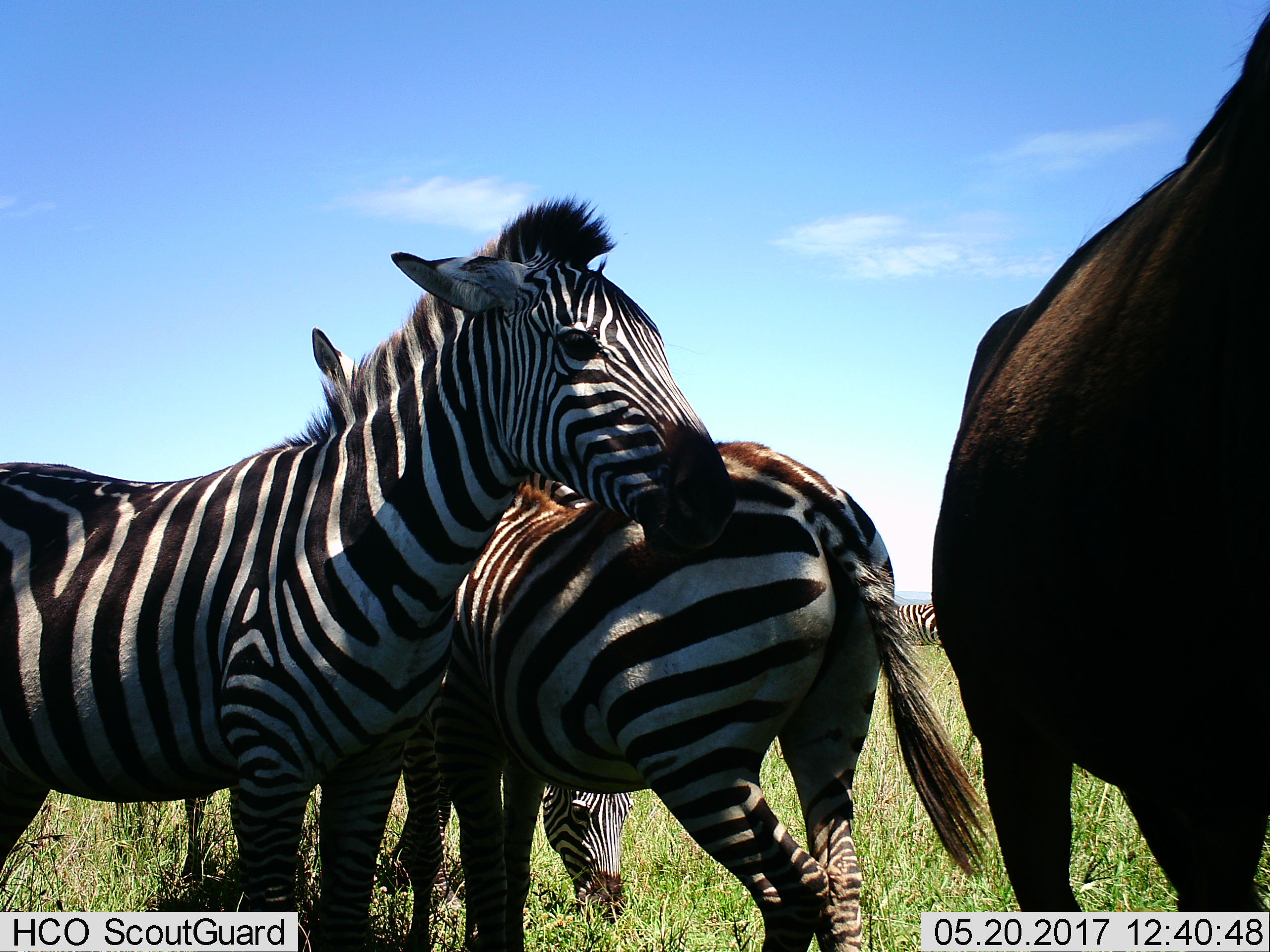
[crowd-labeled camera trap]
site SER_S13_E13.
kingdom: Animalia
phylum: Chordata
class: Mammalia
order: Artiodactyla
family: Bovidae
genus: Connochaetes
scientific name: Connochaetes taurinus taurinus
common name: blue wildebeest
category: wildebeestblue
Wildebeestblue (blue wildebeest) (Connochaetes taurinus taurinus), count 1. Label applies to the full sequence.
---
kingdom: Animalia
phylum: Chordata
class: Mammalia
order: Perissodactyla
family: Equidae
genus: Equus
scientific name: Equus quagga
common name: plains zebra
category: zebraplains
Zebraplains (plains zebra) (Equus quagga), count 4. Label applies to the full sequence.